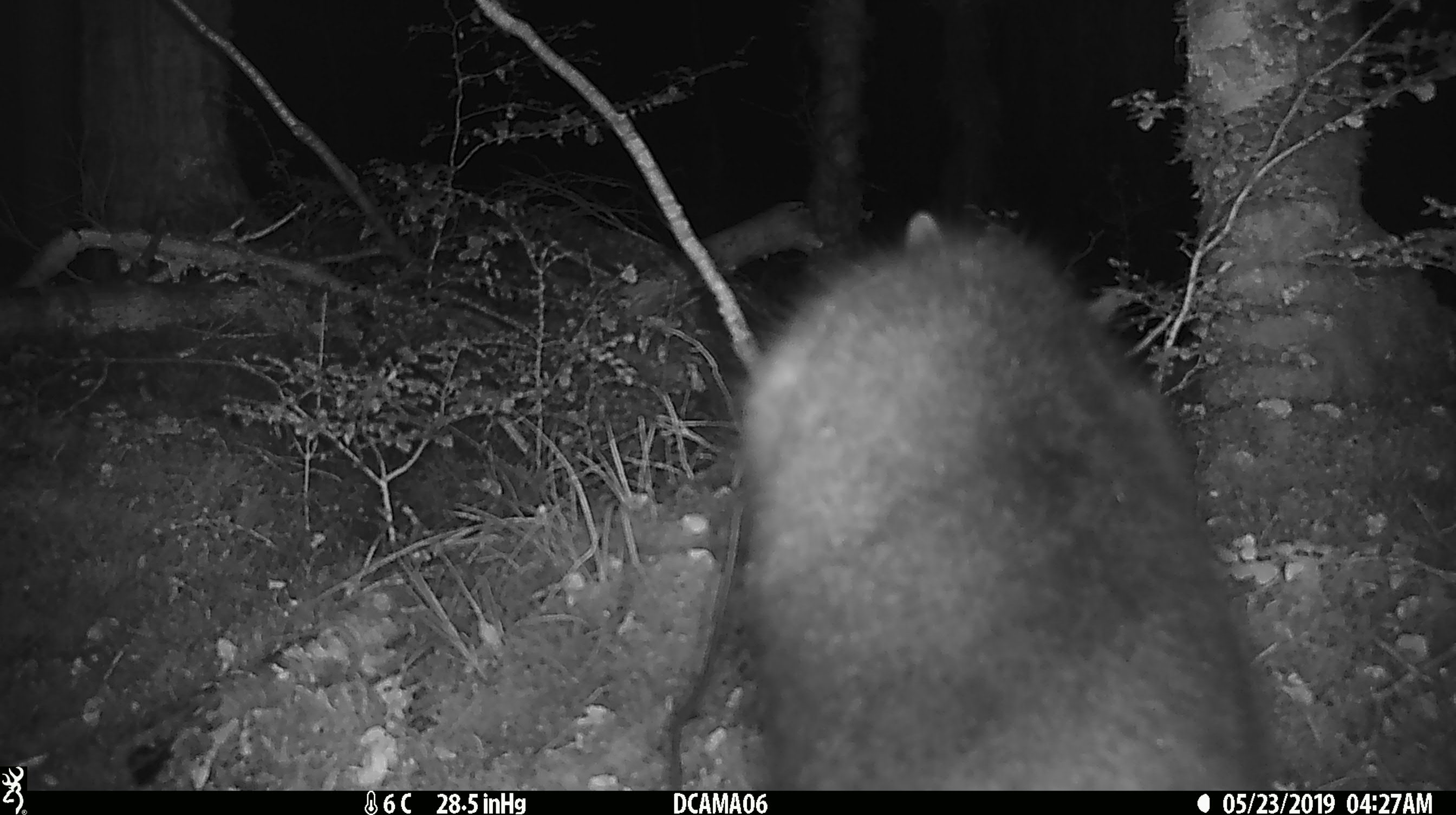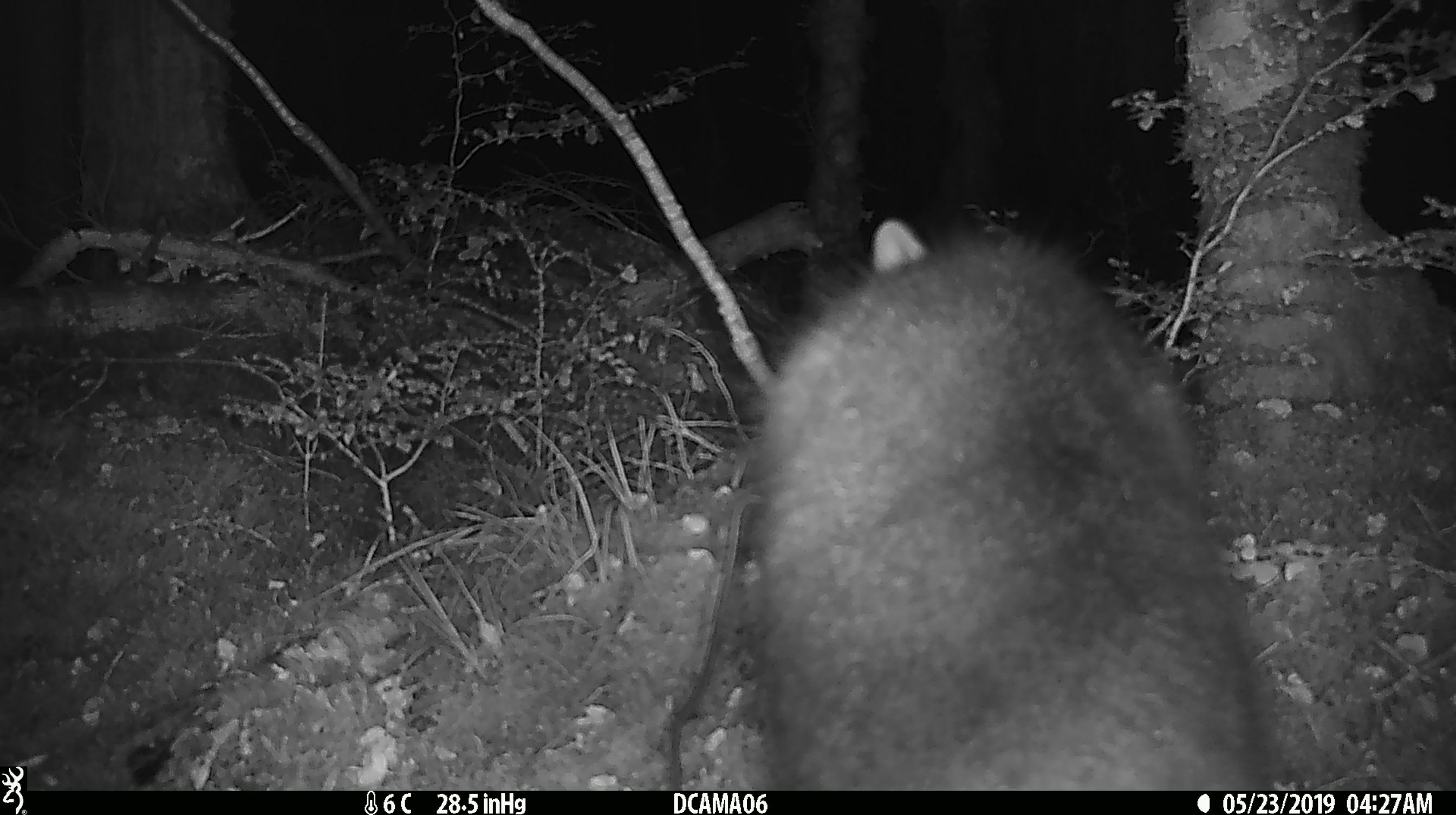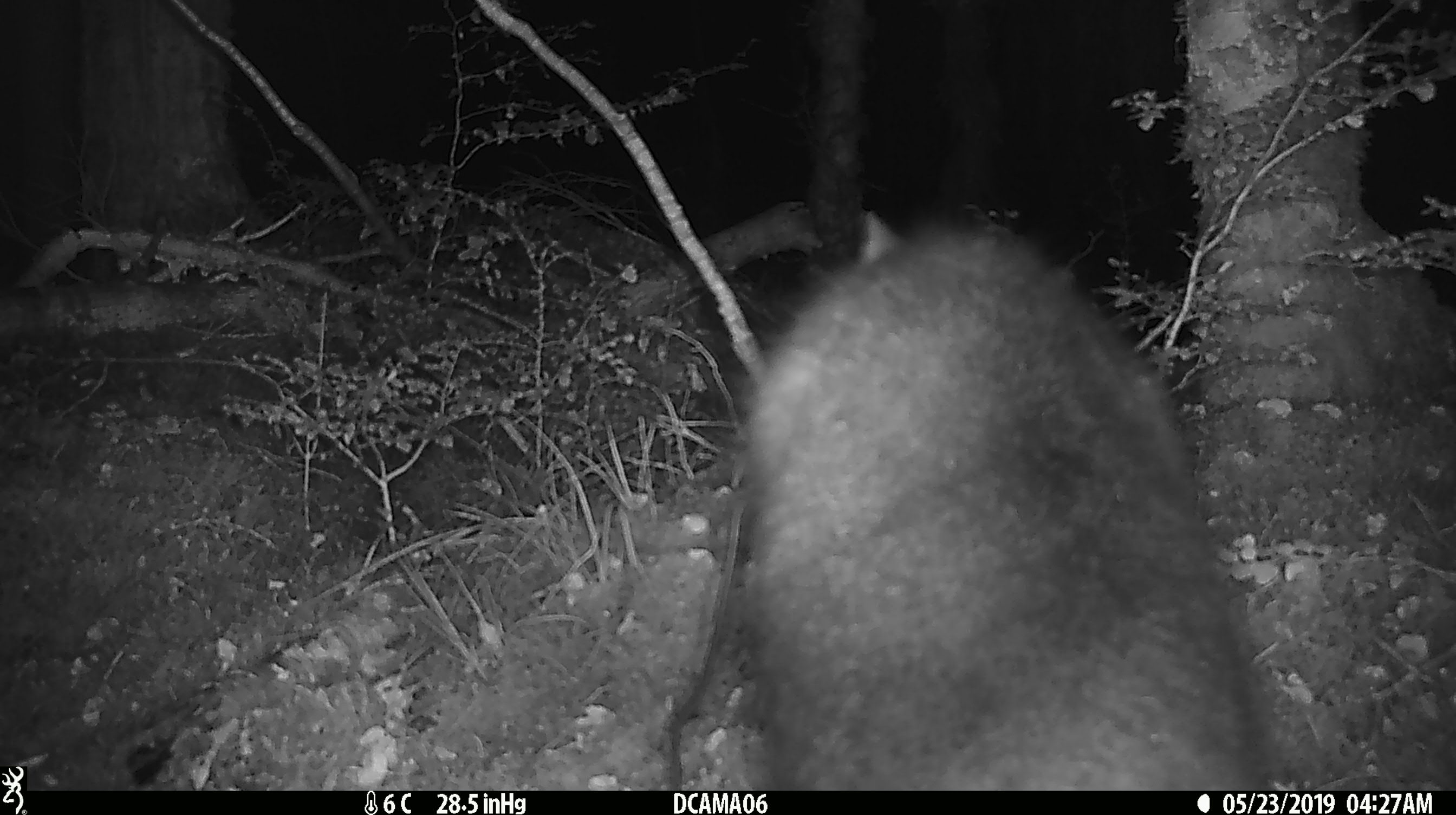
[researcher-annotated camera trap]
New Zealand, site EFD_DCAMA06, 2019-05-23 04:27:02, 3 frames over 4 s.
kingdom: Animalia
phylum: Chordata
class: Mammalia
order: Diprotodontia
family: Phalangeridae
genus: Trichosurus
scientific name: Trichosurus vulpecula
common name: common brushtail possum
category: possum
Possum (common brushtail possum) (Trichosurus vulpecula).